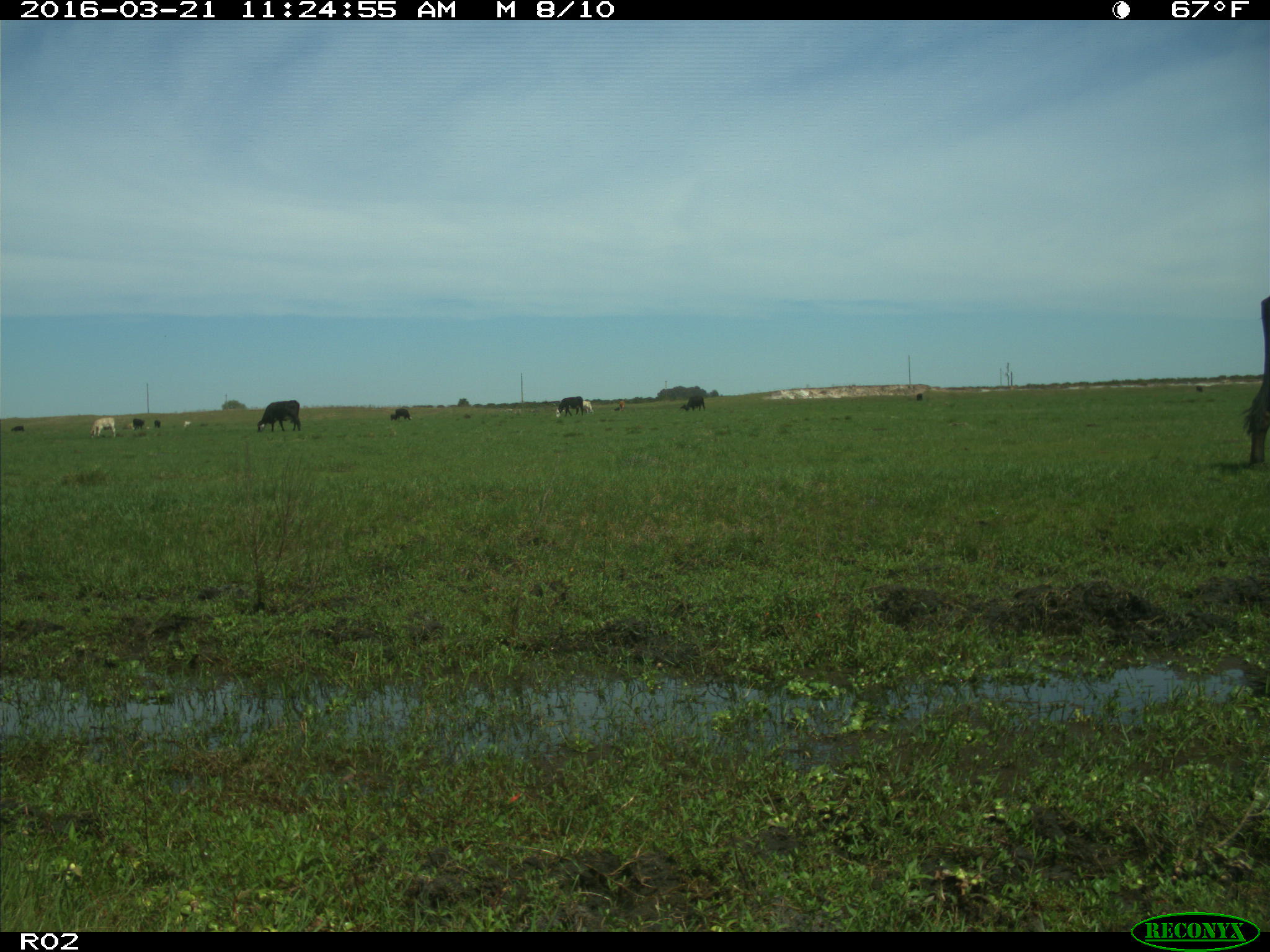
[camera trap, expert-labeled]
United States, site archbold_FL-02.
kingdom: Animalia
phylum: Chordata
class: Mammalia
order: Artiodactyla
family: Bovidae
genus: Bos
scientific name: Bos taurus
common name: domestic cow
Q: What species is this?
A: Bos taurus (domestic cow).